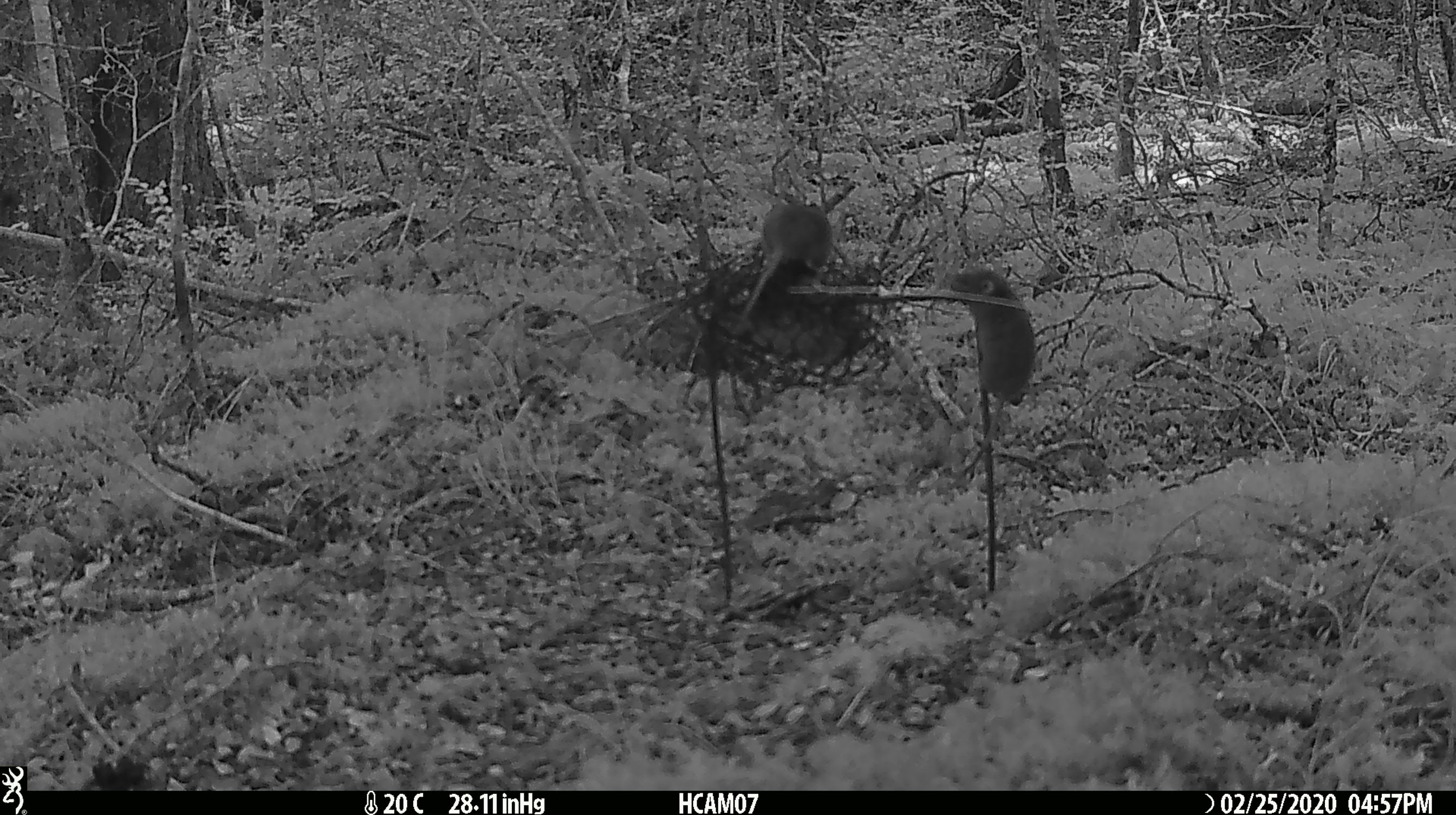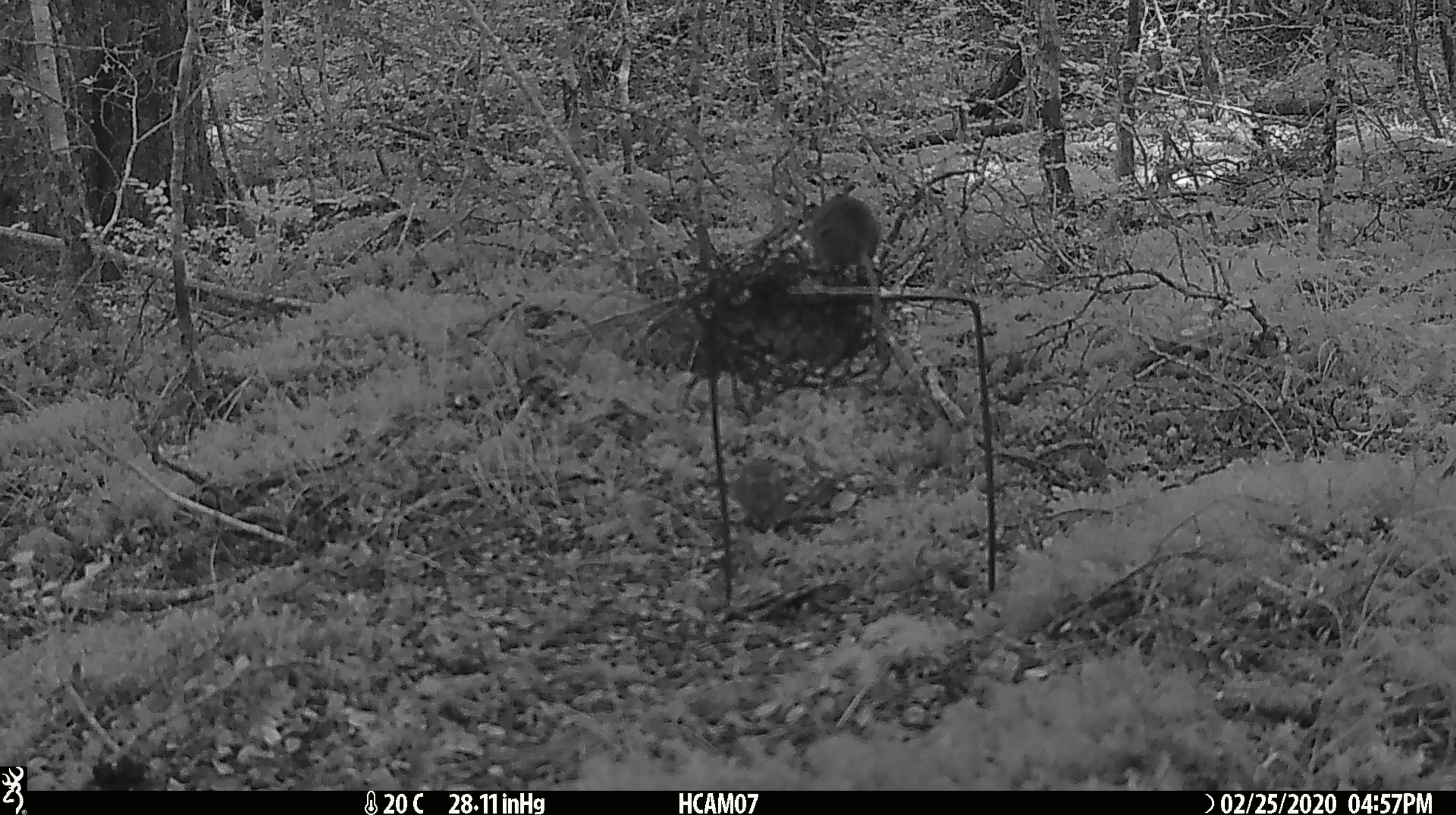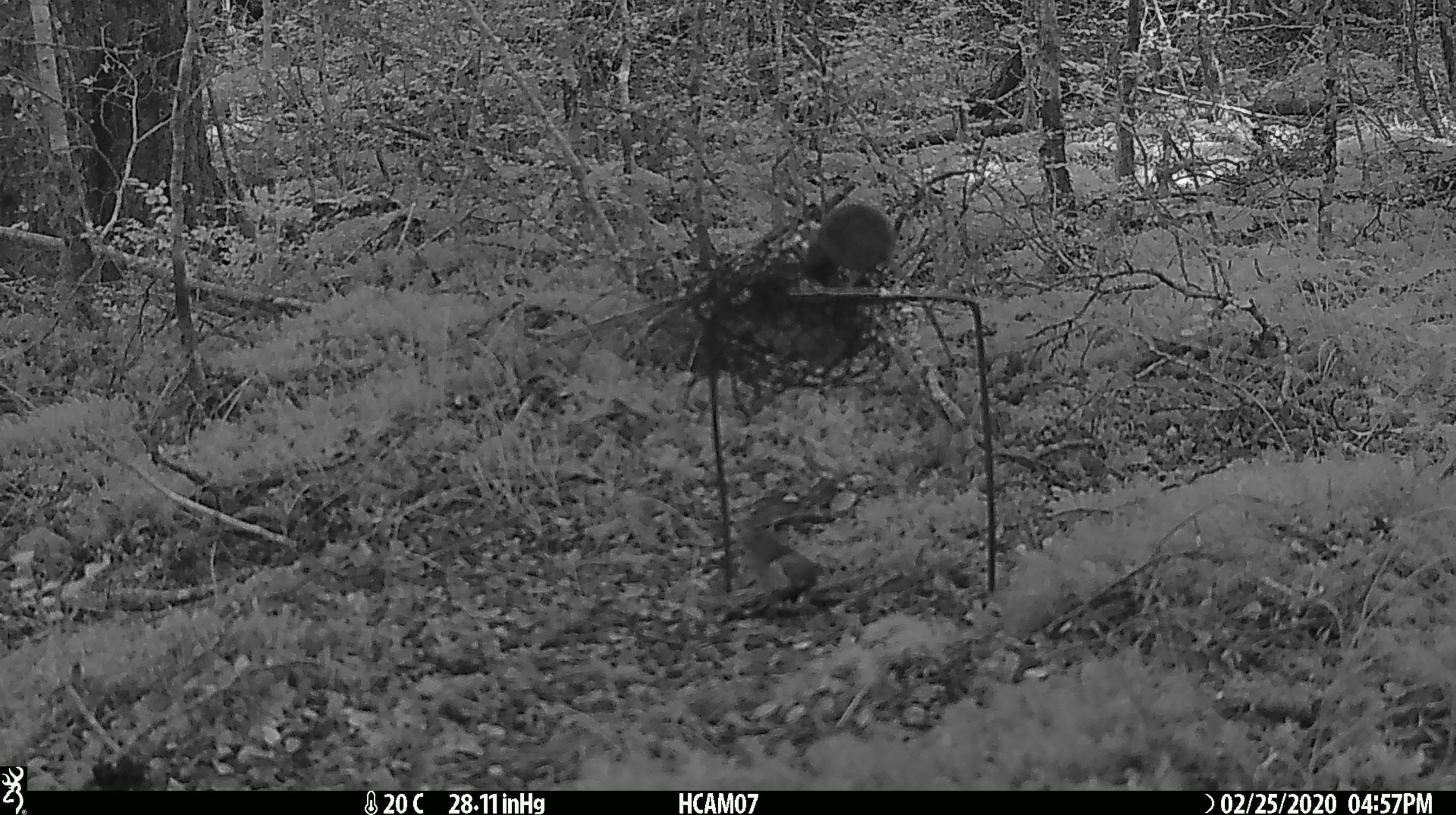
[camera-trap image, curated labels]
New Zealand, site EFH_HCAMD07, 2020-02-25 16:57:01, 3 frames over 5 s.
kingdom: Animalia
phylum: Chordata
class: Mammalia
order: Rodentia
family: Muridae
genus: Mus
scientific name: Mus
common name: mouse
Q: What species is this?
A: Mouse (Mus).